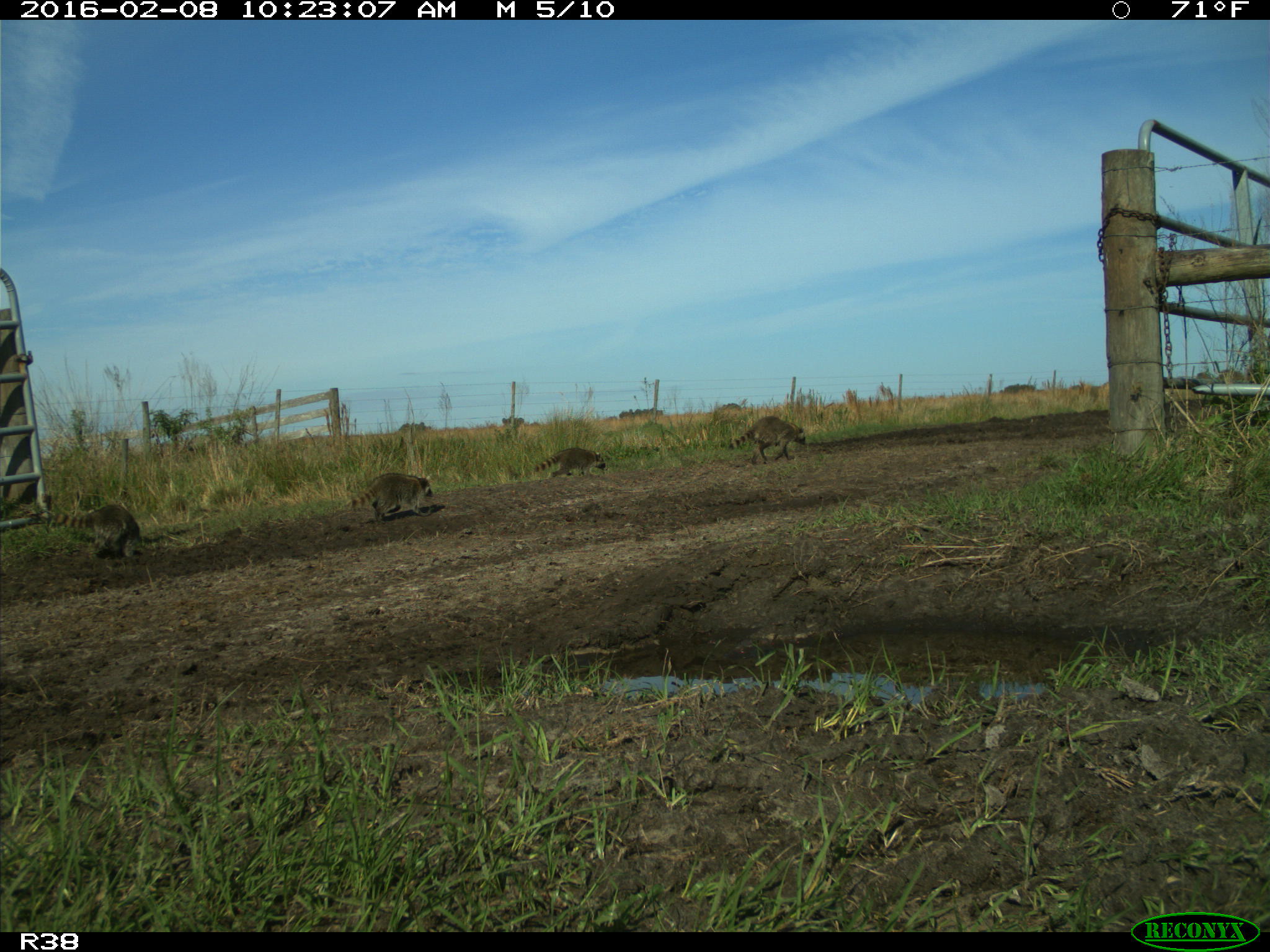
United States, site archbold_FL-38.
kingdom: Animalia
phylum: Chordata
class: Mammalia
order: Carnivora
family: Procyonidae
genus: Procyon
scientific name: Procyon lotor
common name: common raccoon